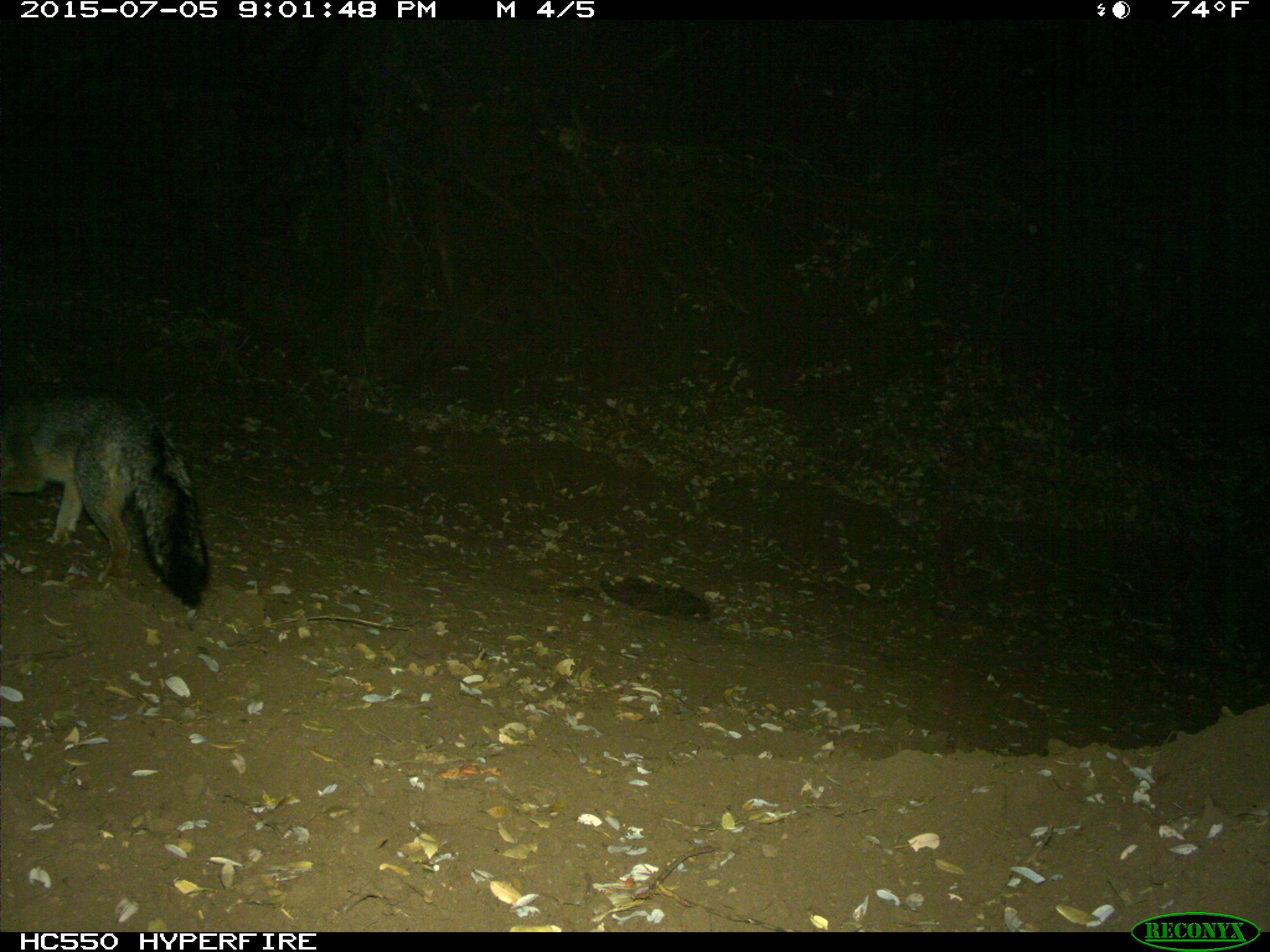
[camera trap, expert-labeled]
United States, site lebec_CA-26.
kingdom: Animalia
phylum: Chordata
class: Mammalia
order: Carnivora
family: Canidae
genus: Urocyon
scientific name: Urocyon cinereoargenteus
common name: gray fox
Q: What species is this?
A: Urocyon cinereoargenteus (gray fox).